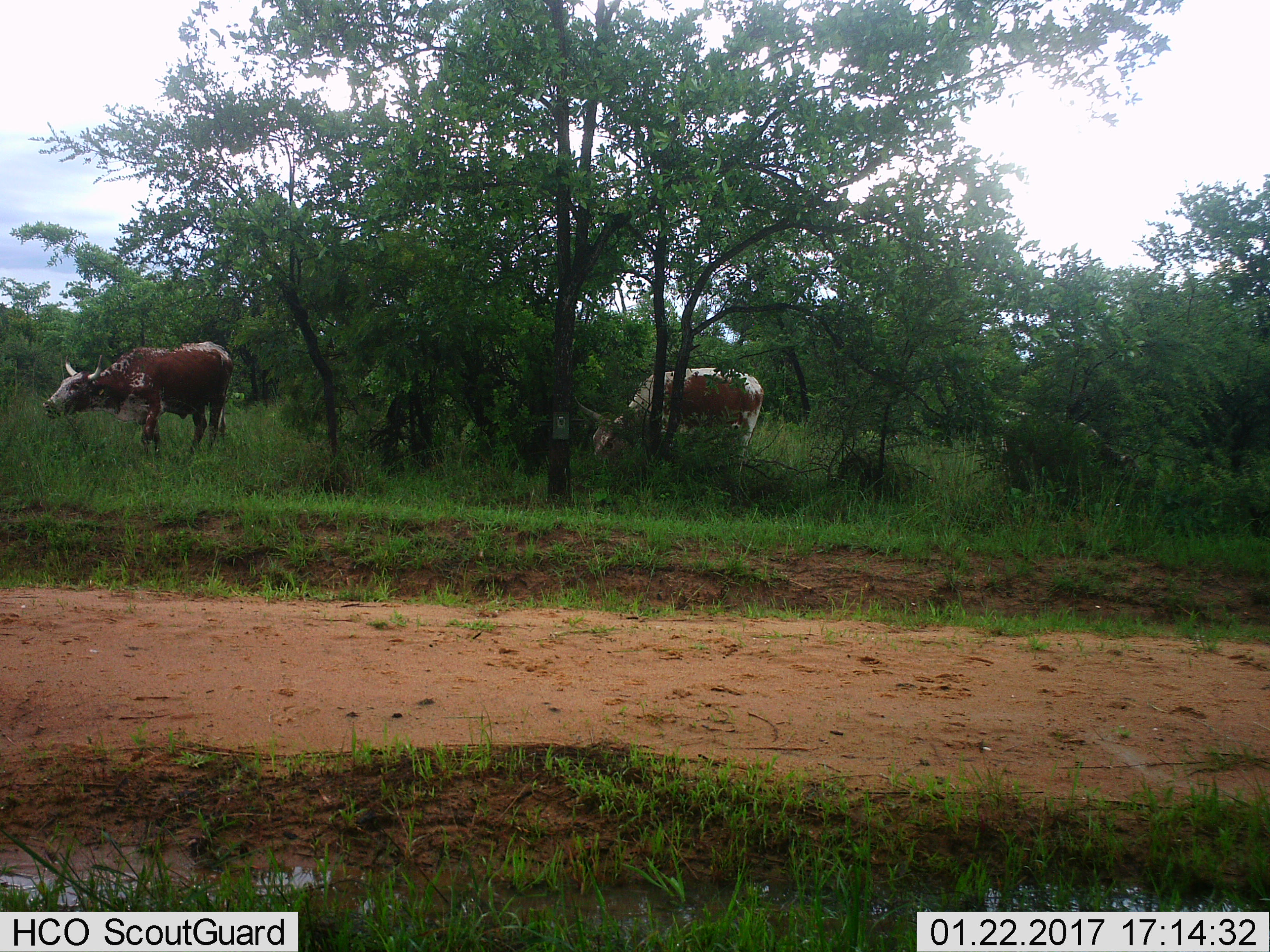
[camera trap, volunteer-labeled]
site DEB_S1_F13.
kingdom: Animalia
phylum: Chordata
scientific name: Vertebrata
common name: domestic animal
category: domesticanimal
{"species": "domesticanimal (domestic animal) (Vertebrata)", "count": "3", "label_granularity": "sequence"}